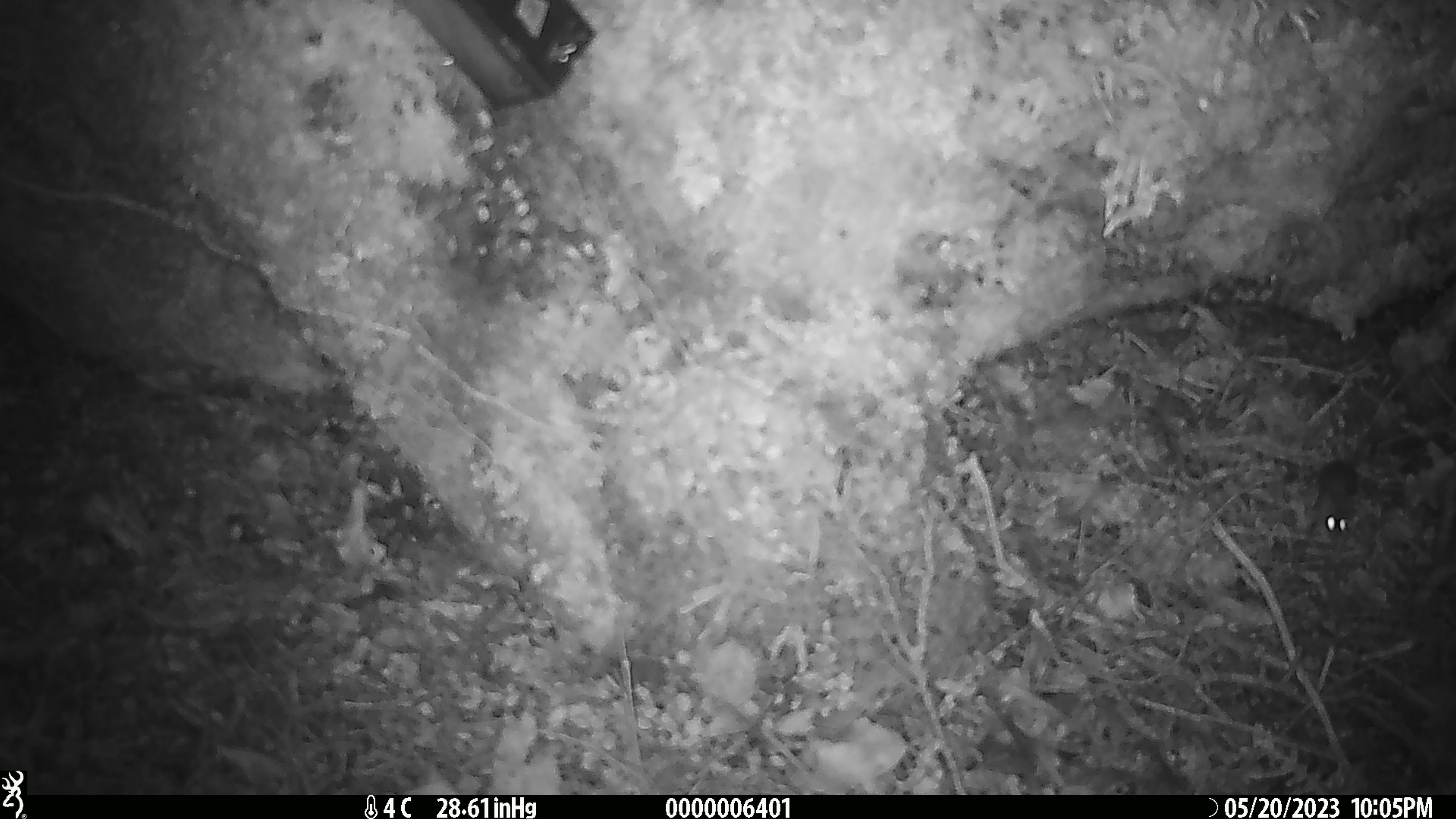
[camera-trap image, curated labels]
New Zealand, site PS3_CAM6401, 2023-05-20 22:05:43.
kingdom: Animalia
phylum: Chordata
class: Mammalia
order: Rodentia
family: Muridae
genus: Mus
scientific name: Mus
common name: mouse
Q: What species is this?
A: Mouse (Mus).